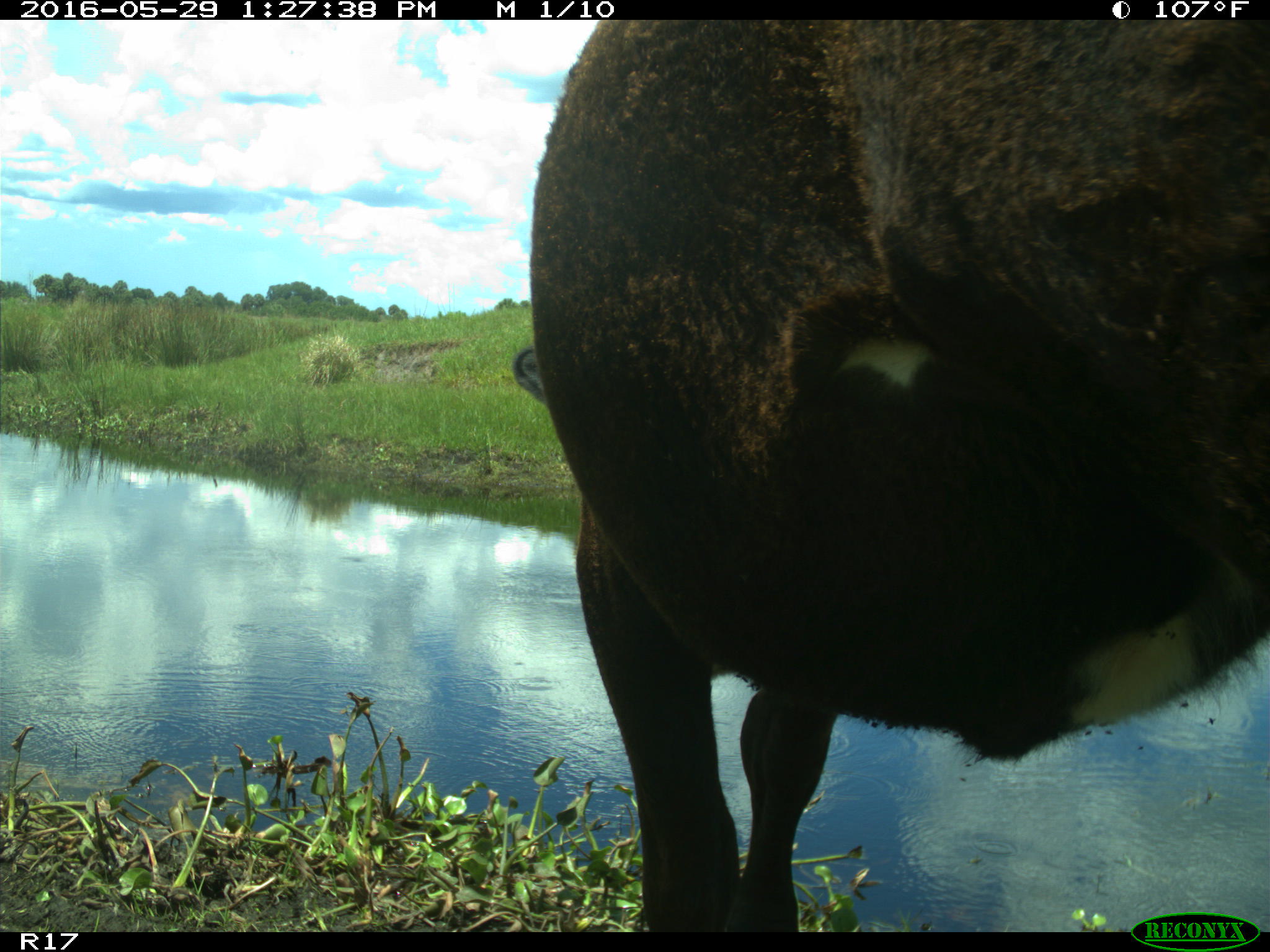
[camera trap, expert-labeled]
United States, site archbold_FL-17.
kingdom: Animalia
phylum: Chordata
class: Mammalia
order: Artiodactyla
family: Bovidae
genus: Bos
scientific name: Bos taurus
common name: domestic cow